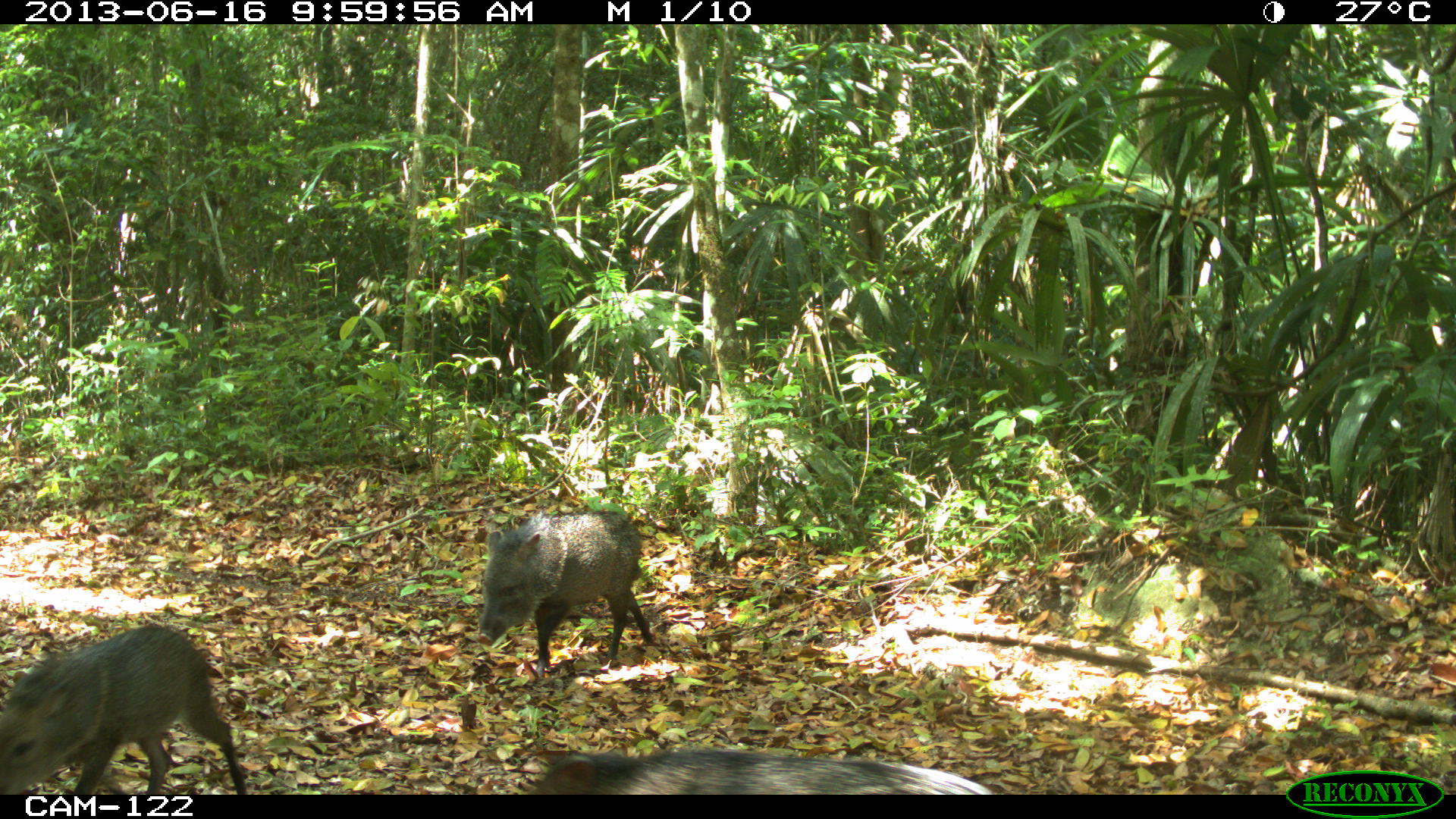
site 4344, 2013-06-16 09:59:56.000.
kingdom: Animalia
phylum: Chordata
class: Mammalia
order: Artiodactyla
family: Tayassuidae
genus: Pecari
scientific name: Pecari tajacu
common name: collared peccary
Pecari tajacu (collared peccary), count 4.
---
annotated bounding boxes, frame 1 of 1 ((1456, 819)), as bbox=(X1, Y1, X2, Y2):
pecari tajacu: bbox=(0, 622, 250, 793); bbox=(471, 506, 654, 678); bbox=(528, 741, 995, 794)